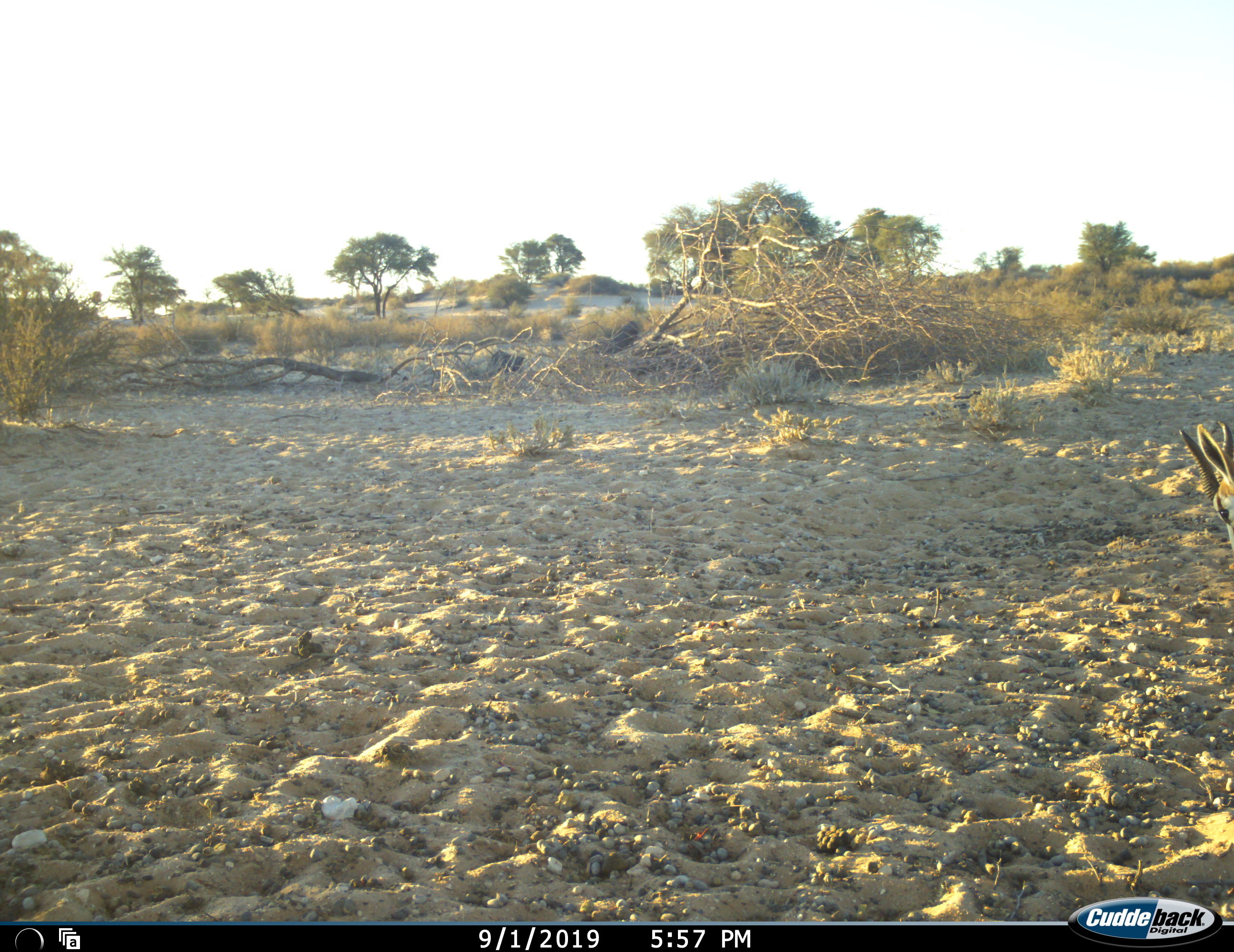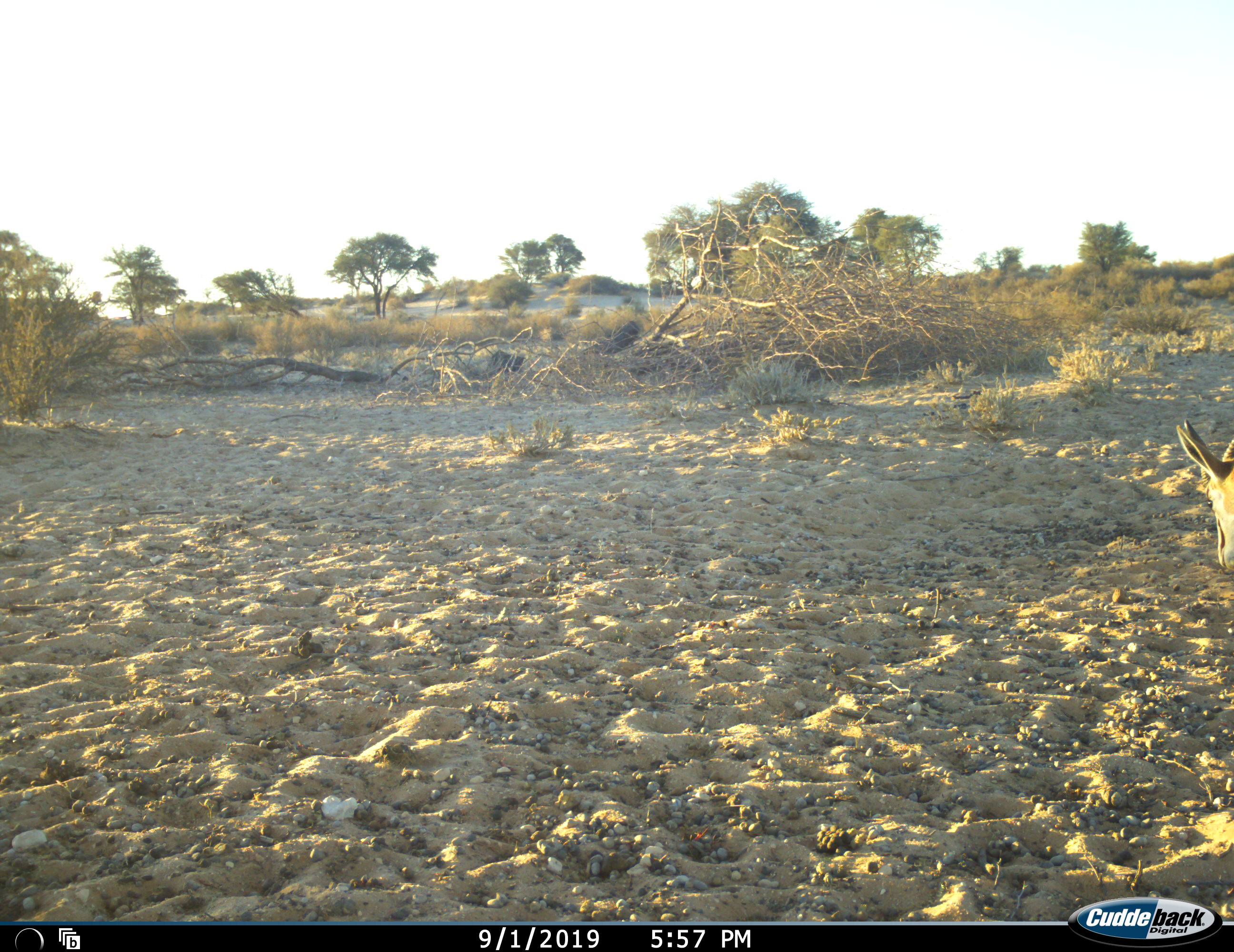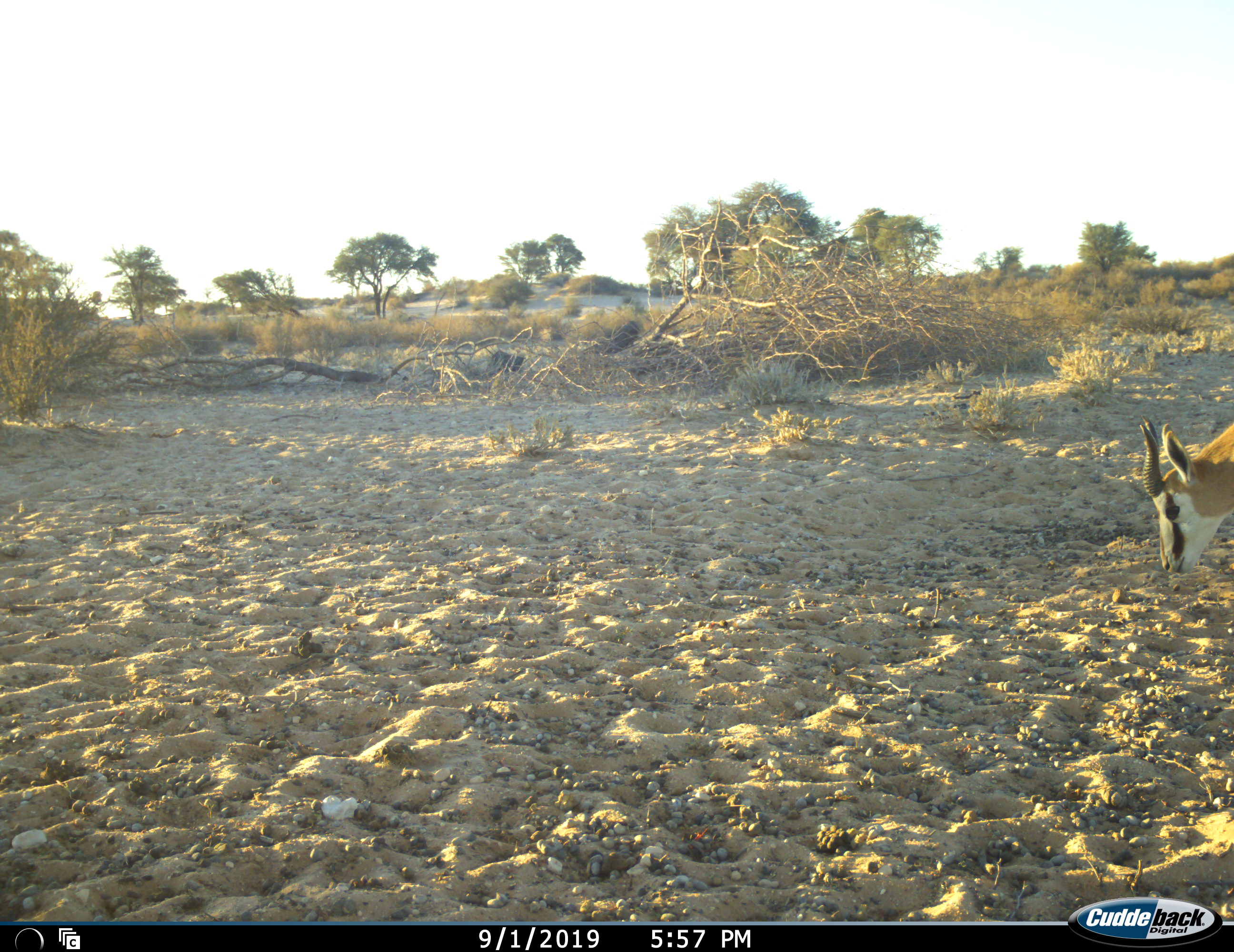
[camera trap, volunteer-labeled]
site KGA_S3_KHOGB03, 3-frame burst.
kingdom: Animalia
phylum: Chordata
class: Mammalia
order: Artiodactyla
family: Bovidae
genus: Antidorcas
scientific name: Antidorcas marsupialis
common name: springbok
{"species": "springbok (Antidorcas marsupialis)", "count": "1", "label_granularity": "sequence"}